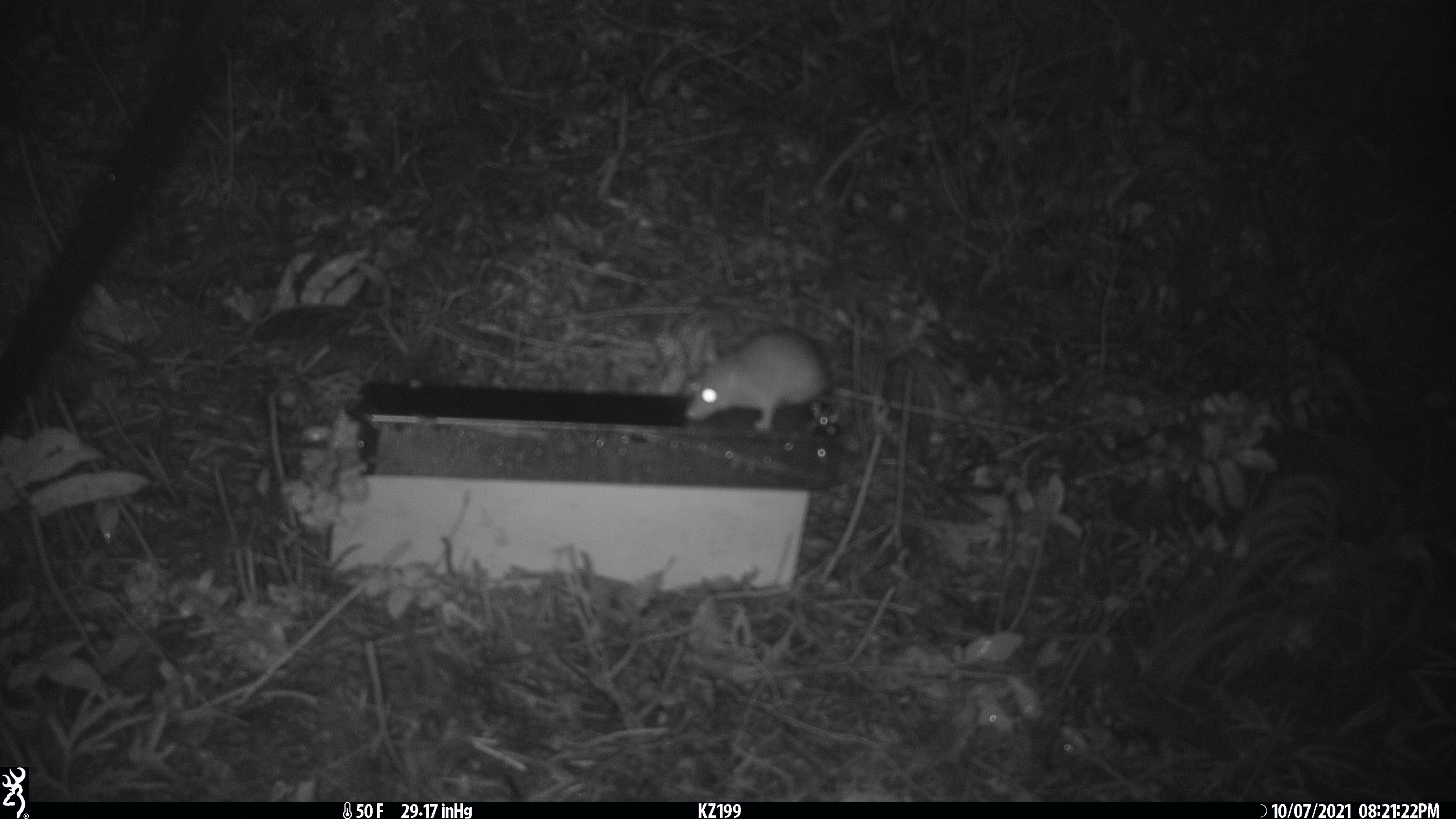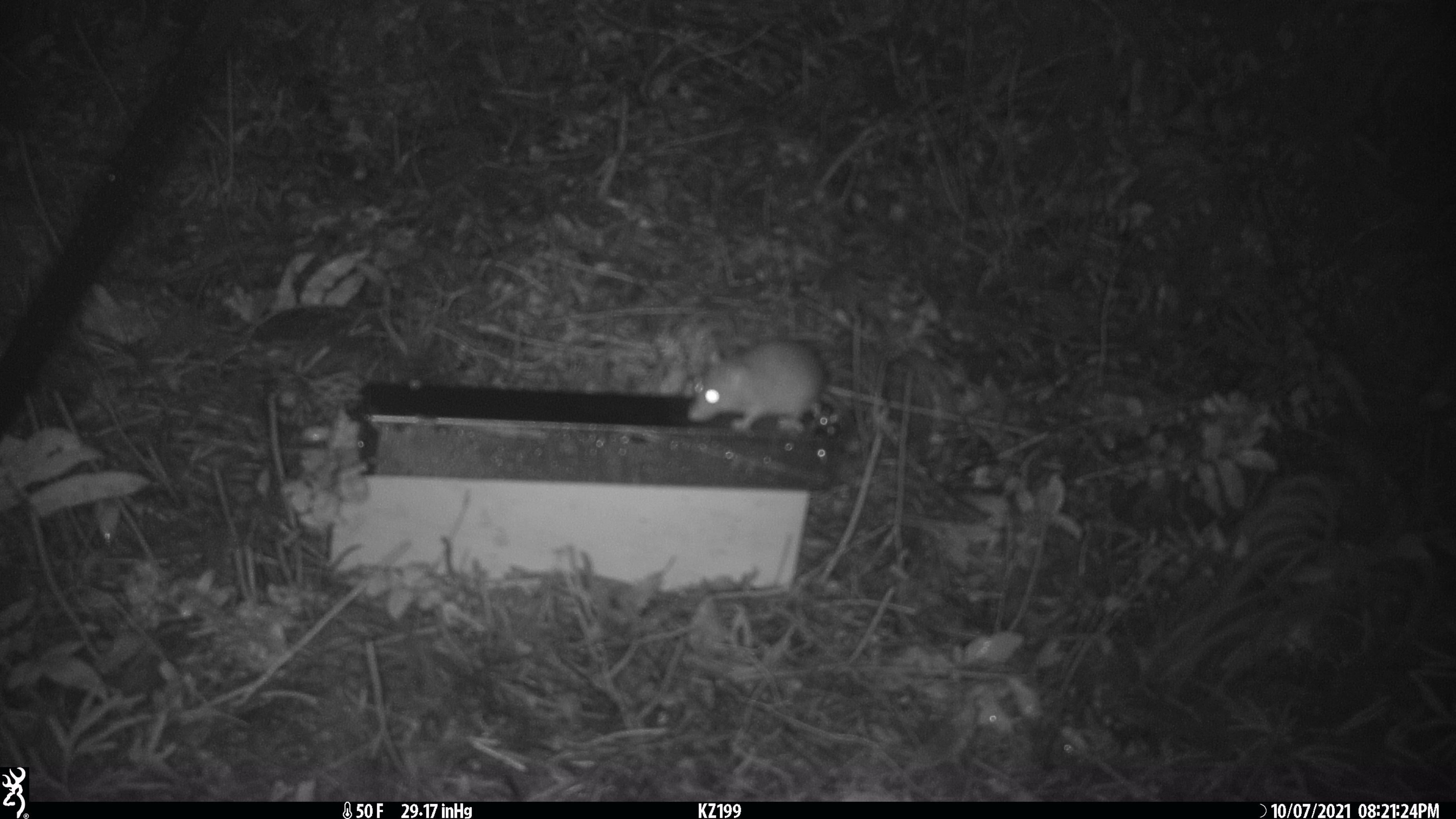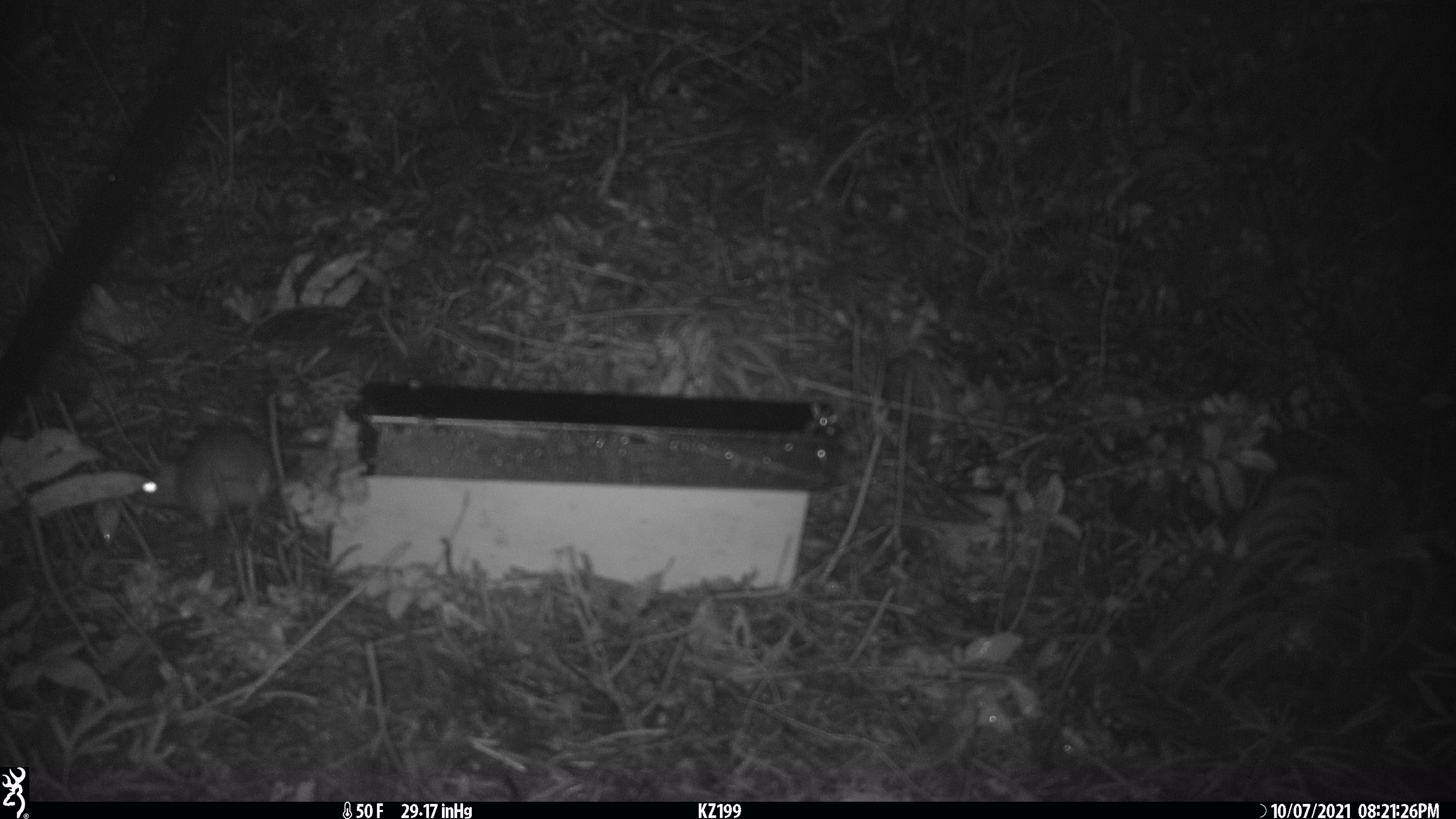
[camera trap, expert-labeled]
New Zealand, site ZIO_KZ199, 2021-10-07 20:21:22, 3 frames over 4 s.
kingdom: Animalia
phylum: Chordata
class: Mammalia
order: Rodentia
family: Muridae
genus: Rattus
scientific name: Rattus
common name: rat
Rat (Rattus).